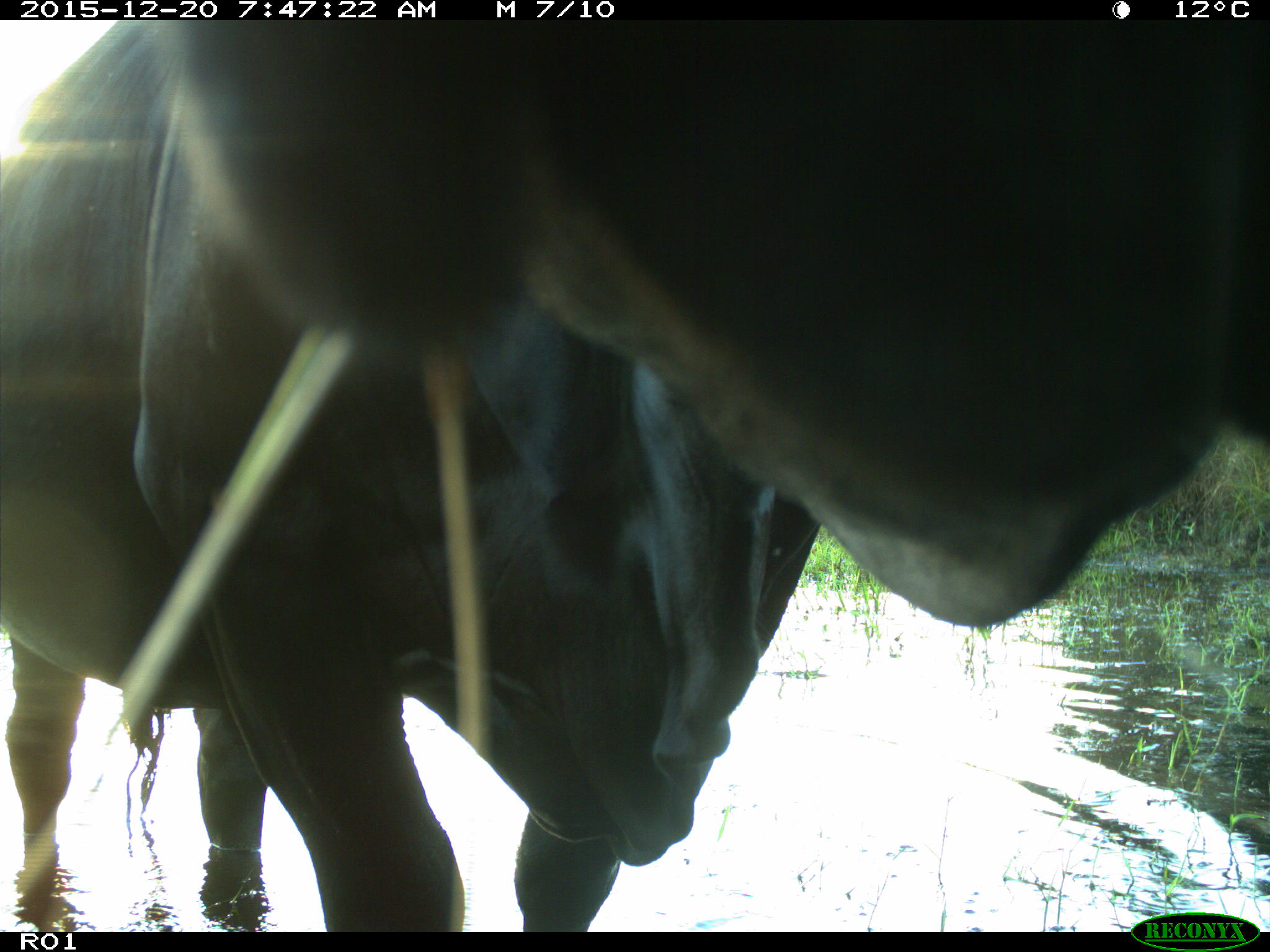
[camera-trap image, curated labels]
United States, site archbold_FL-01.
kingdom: Animalia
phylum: Chordata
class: Mammalia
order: Artiodactyla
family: Bovidae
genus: Bos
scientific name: Bos taurus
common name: domestic cow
Bos taurus (domestic cow).